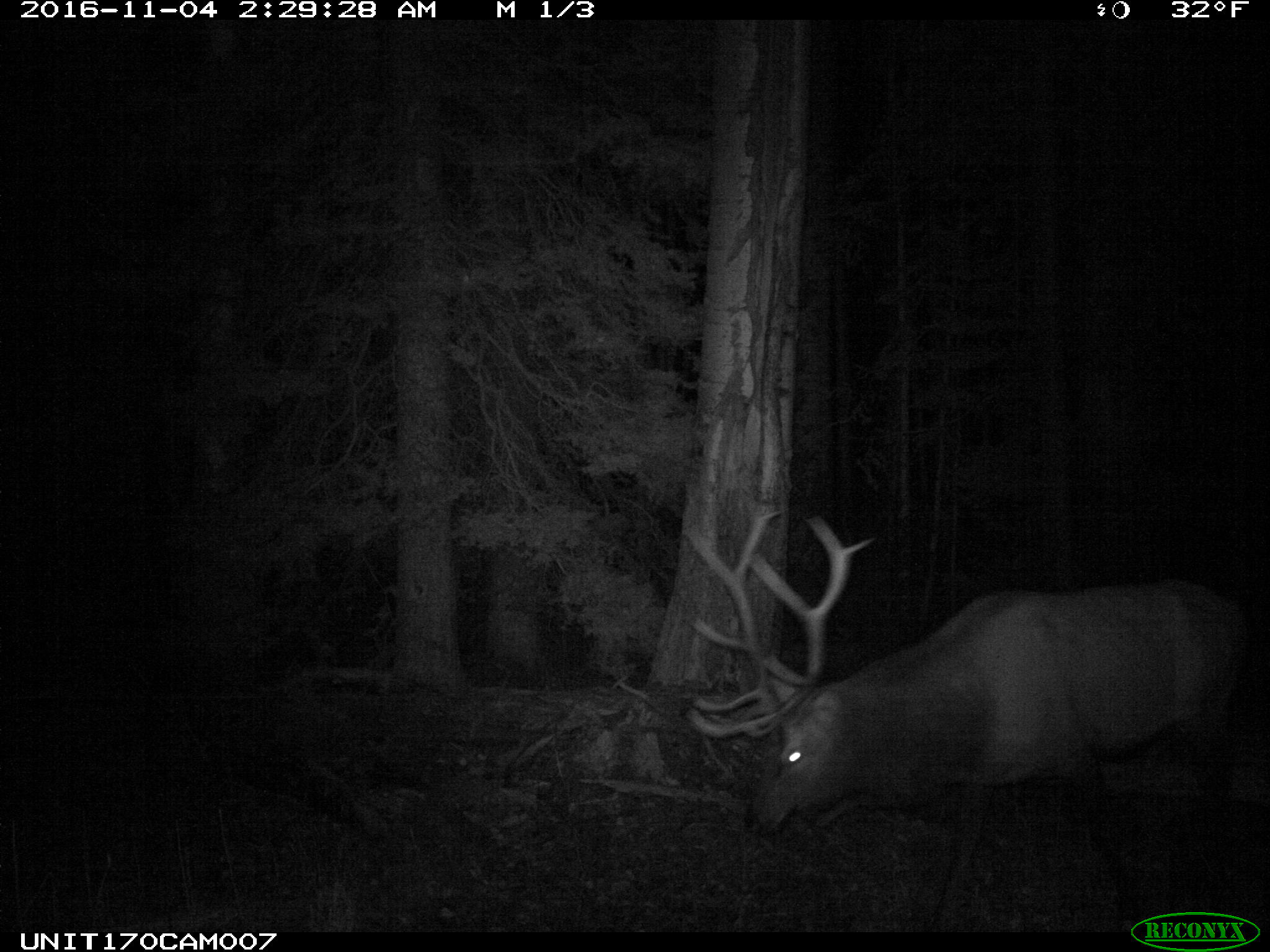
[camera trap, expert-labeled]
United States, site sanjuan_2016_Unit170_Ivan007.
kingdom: Animalia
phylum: Chordata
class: Mammalia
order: Artiodactyla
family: Cervidae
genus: Cervus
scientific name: Cervus elaphus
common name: red deer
Cervus elaphus (red deer).